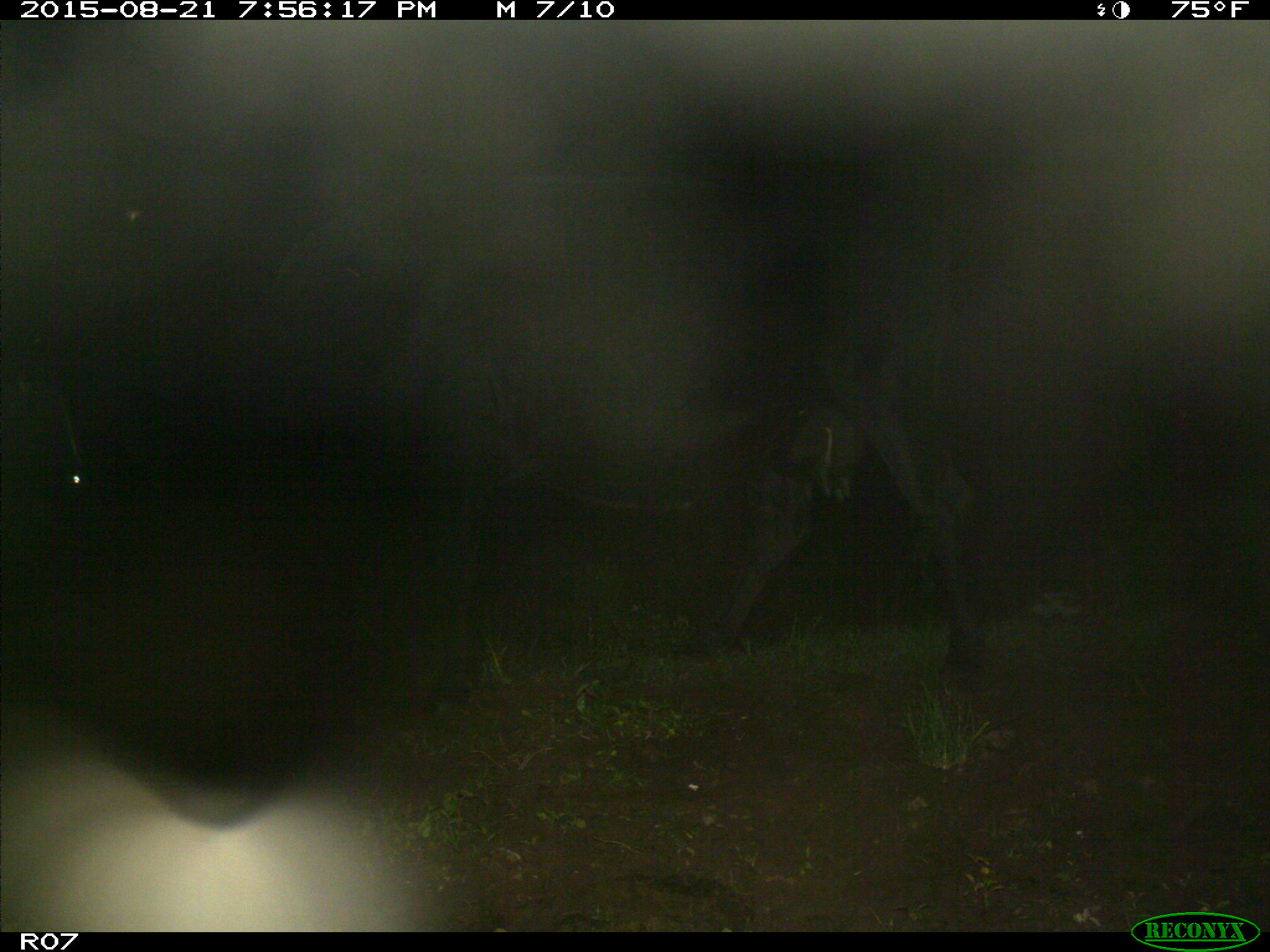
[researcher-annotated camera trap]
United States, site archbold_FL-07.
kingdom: Animalia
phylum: Chordata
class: Mammalia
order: Artiodactyla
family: Bovidae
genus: Bos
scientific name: Bos taurus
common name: domestic cow